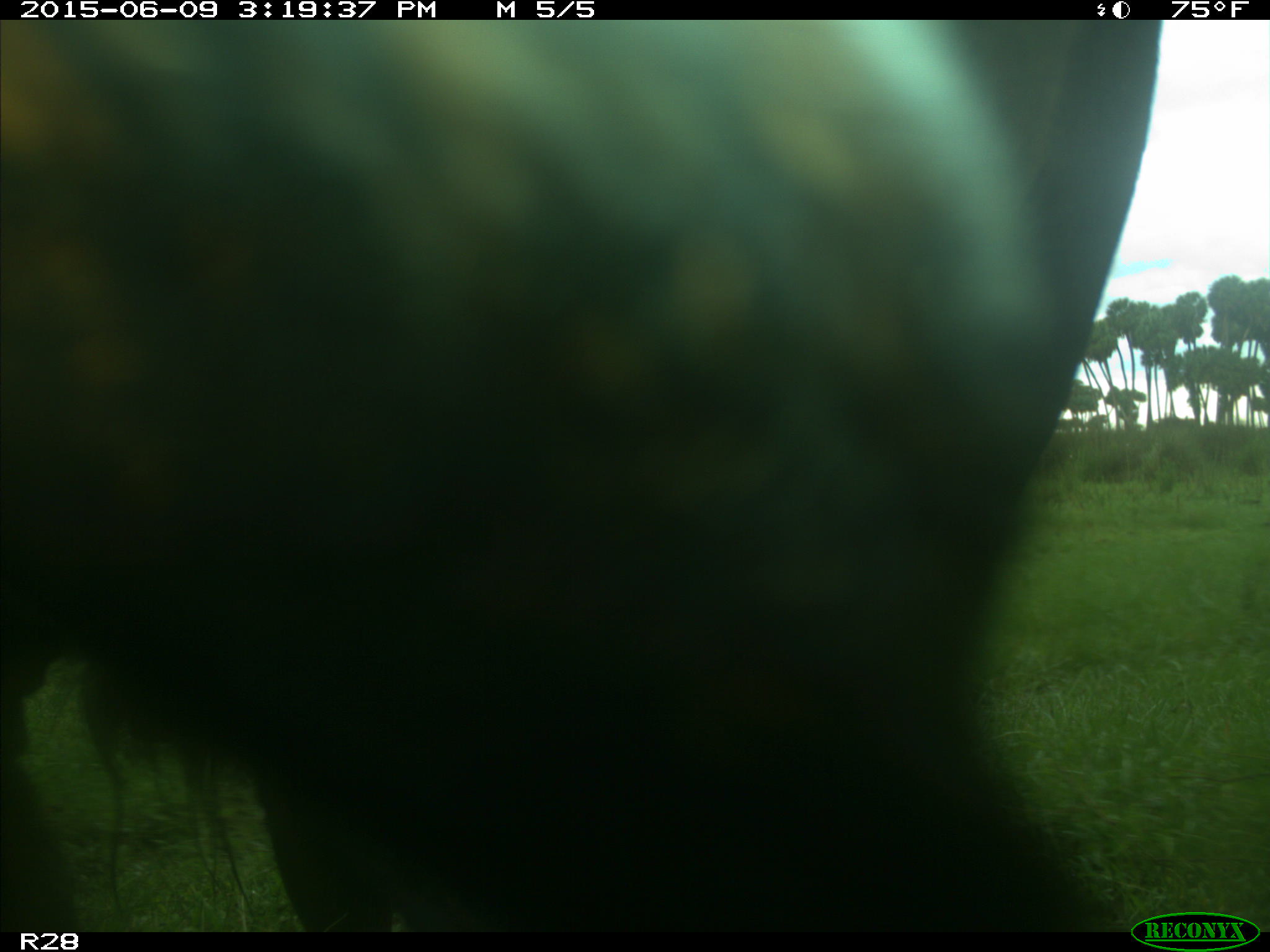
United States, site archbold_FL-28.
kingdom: Animalia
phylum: Chordata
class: Mammalia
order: Artiodactyla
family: Bovidae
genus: Bos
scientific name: Bos taurus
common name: domestic cow